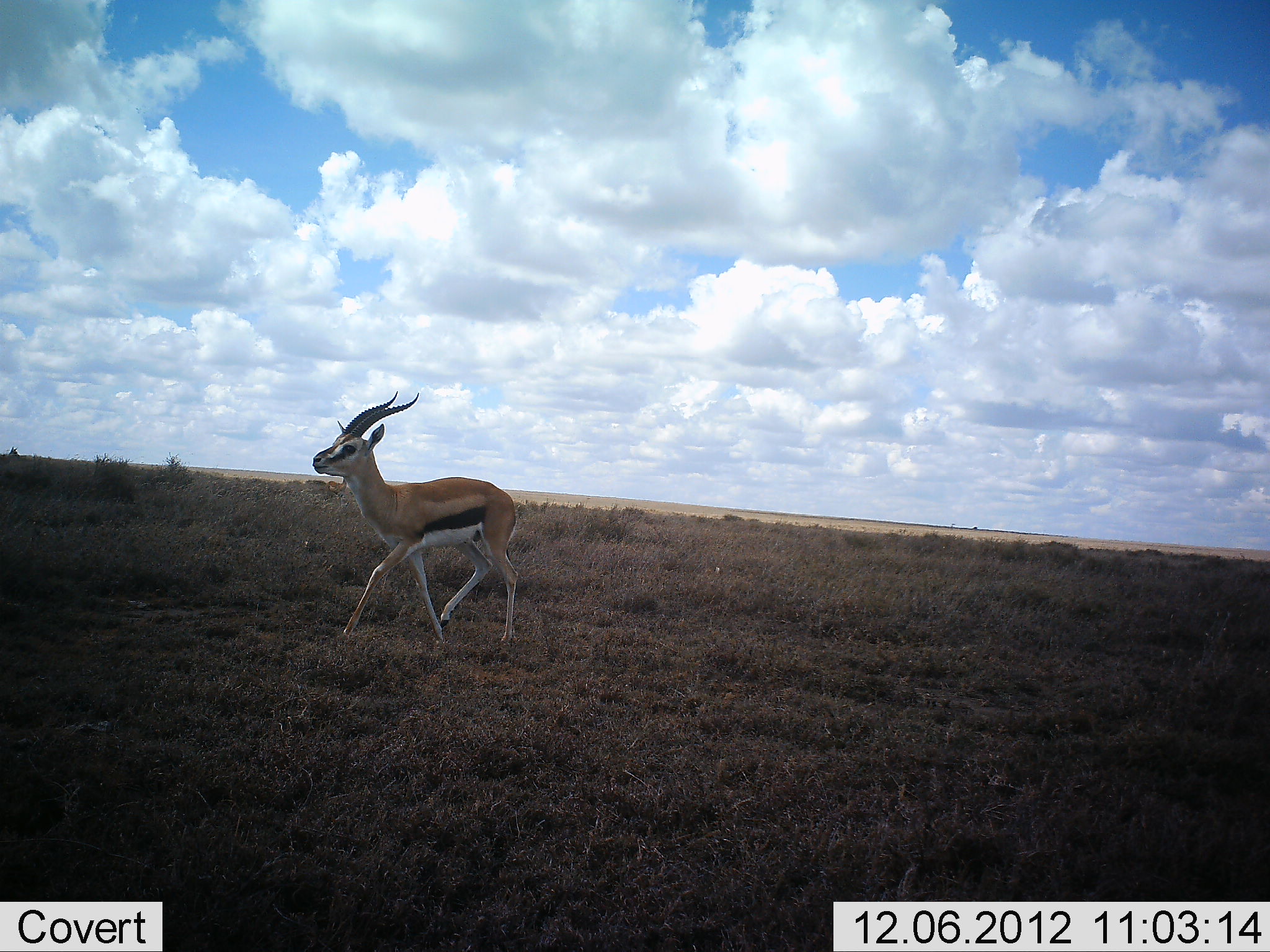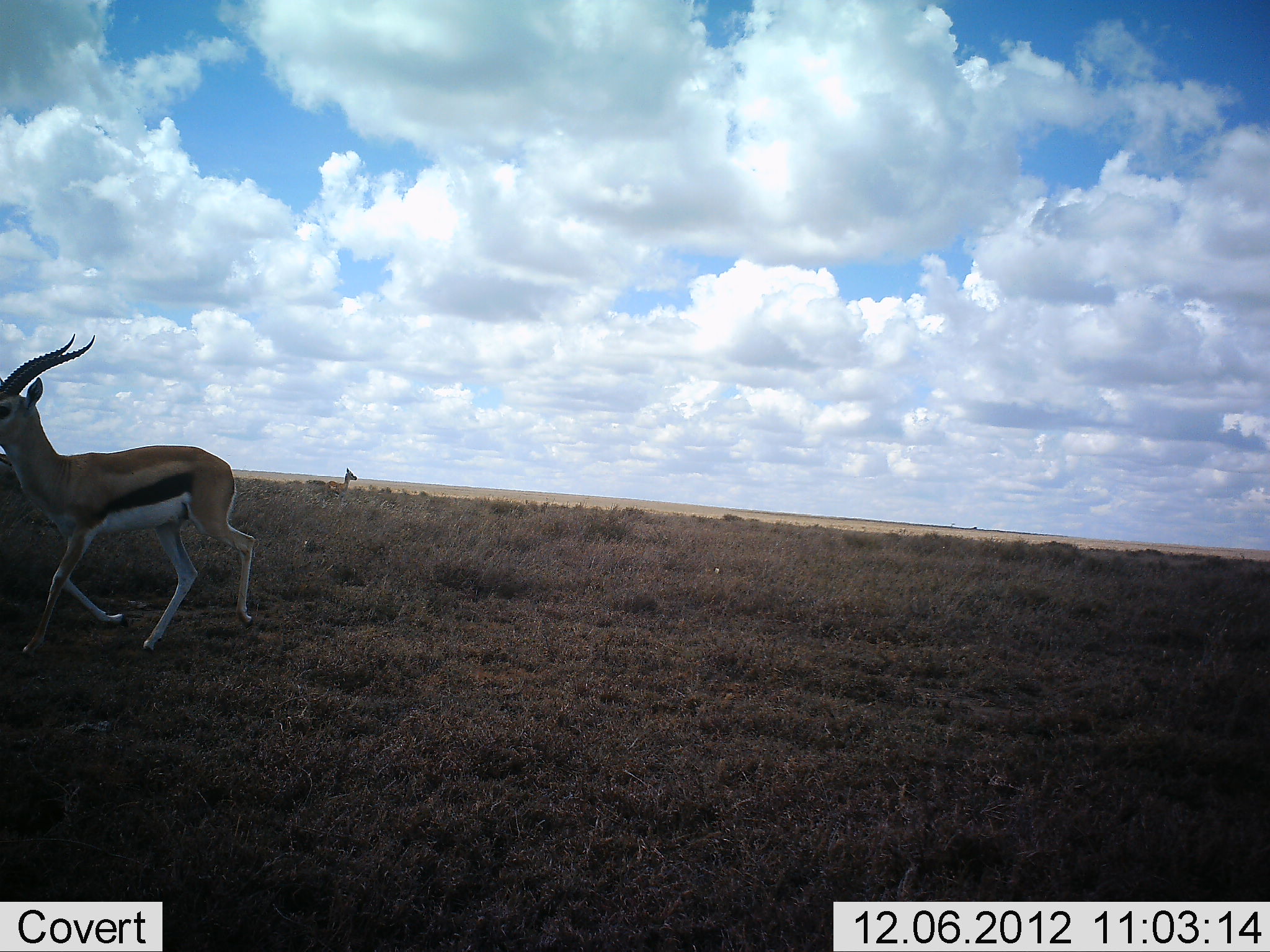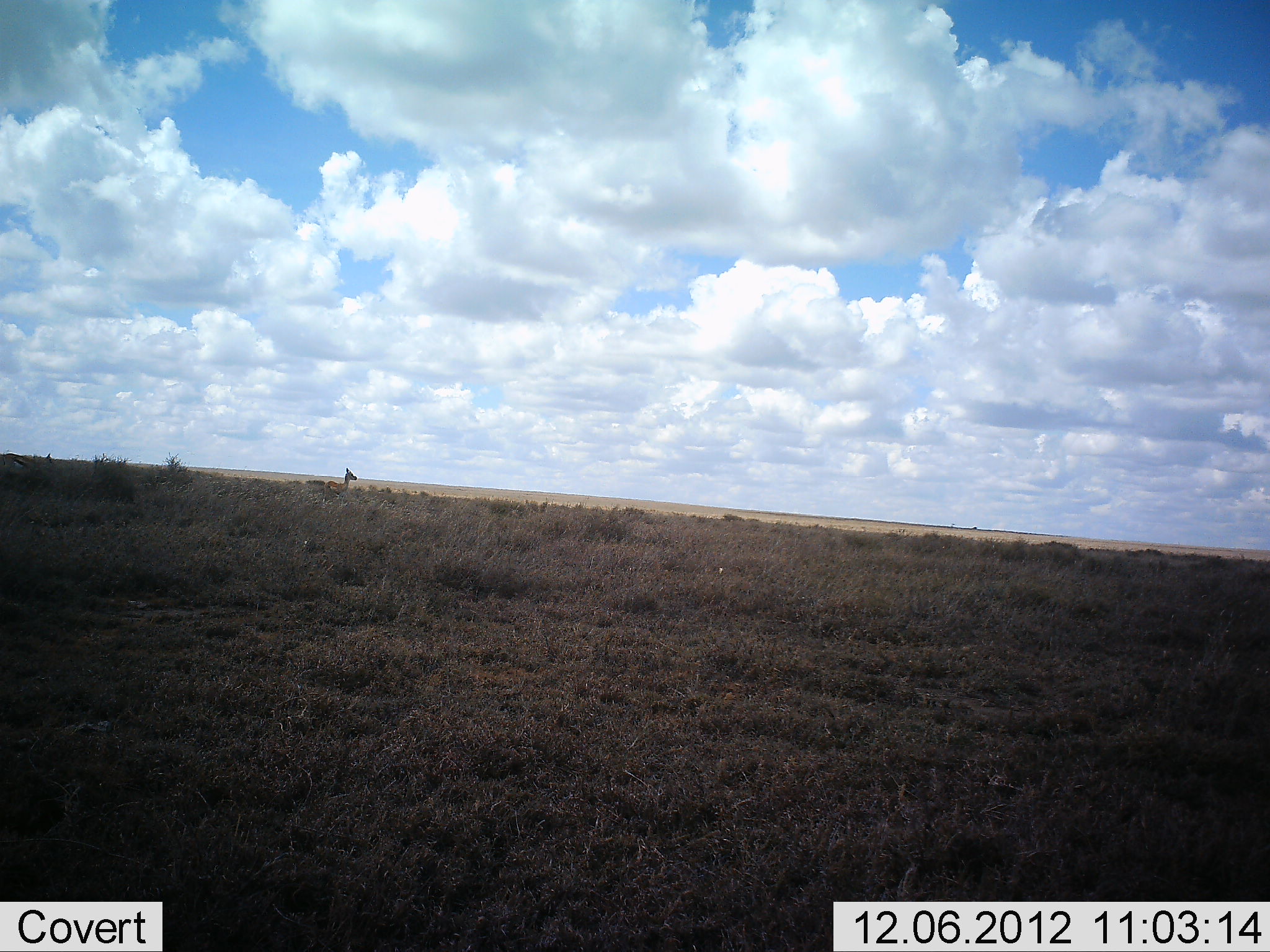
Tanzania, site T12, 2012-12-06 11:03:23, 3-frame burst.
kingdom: Animalia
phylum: Chordata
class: Mammalia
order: Artiodactyla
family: Bovidae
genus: Eudorcas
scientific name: Eudorcas thomsonii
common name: thomson's gazelle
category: gazellethomsons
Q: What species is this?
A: Gazellethomsons (thomson's gazelle) (Eudorcas thomsonii).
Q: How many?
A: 1.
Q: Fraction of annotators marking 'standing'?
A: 40%.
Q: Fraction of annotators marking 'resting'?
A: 0%.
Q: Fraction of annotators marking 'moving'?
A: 100%.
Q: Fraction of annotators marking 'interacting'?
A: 0%.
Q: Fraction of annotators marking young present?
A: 0%.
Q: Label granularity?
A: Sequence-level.